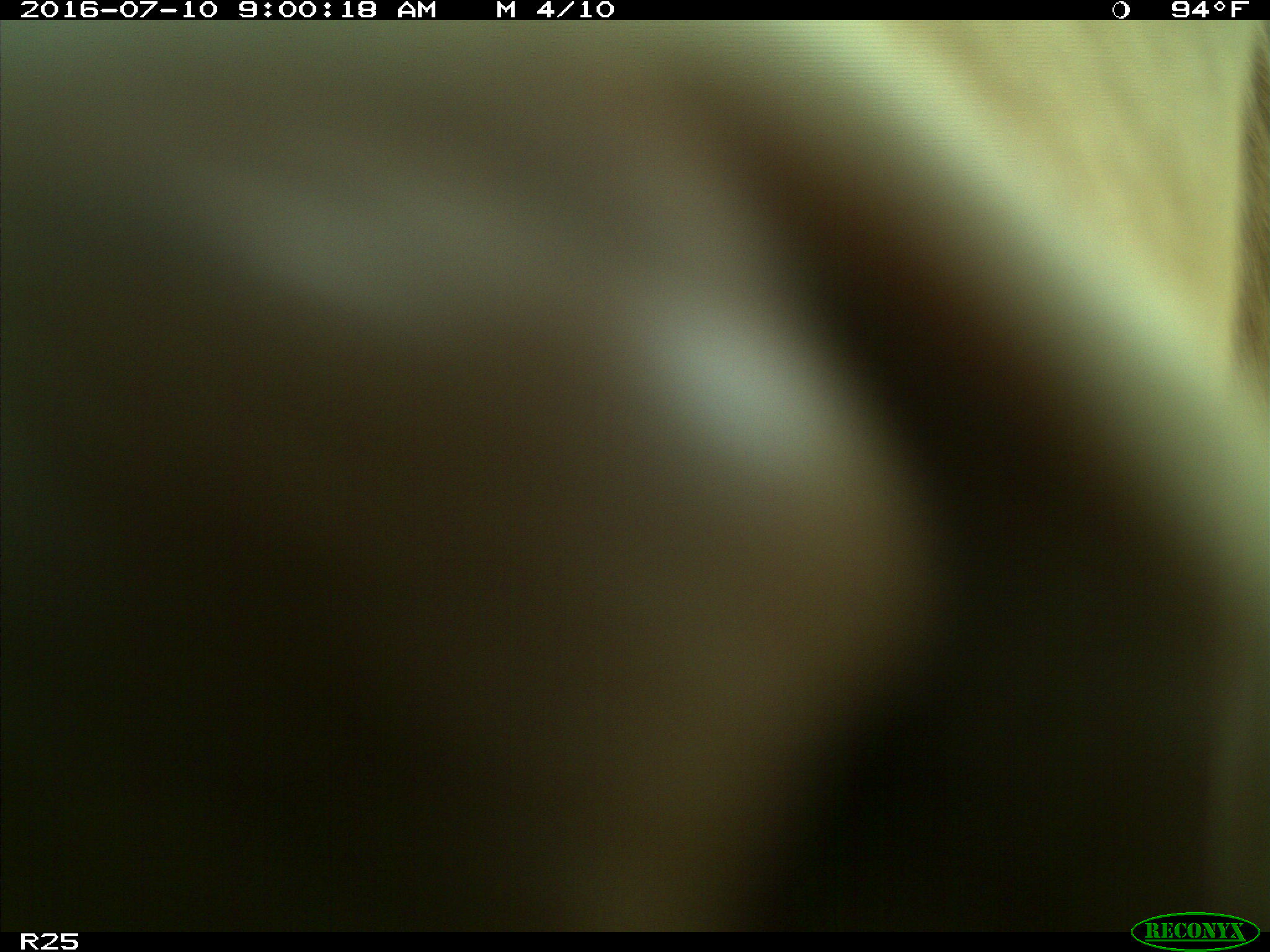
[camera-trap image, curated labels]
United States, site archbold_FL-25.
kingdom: Animalia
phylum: Chordata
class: Mammalia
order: Artiodactyla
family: Bovidae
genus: Bos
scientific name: Bos taurus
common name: domestic cow